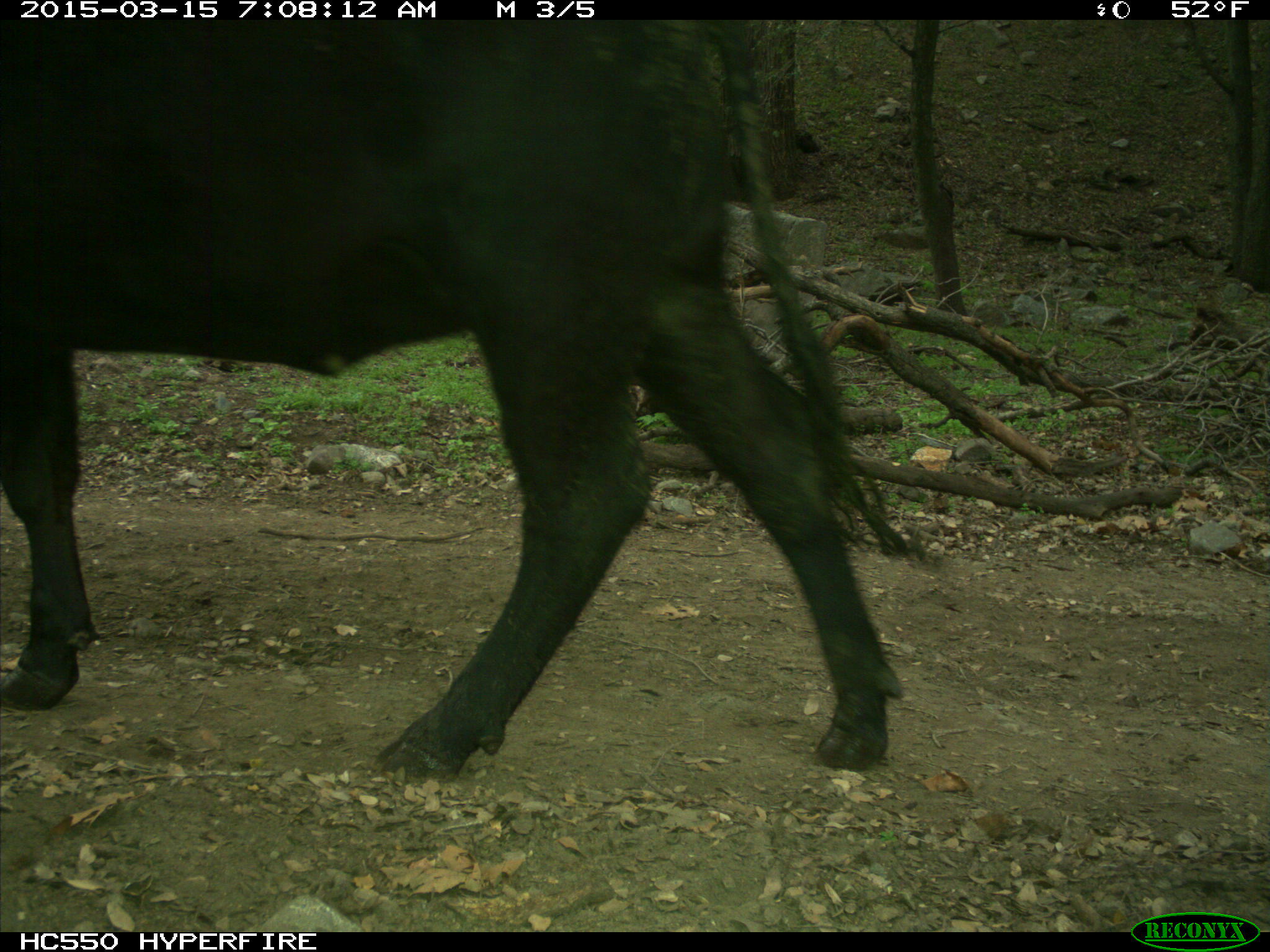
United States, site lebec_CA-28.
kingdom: Animalia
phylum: Chordata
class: Mammalia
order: Artiodactyla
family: Bovidae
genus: Bos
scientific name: Bos taurus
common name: domestic cow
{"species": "Bos taurus (domestic cow)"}